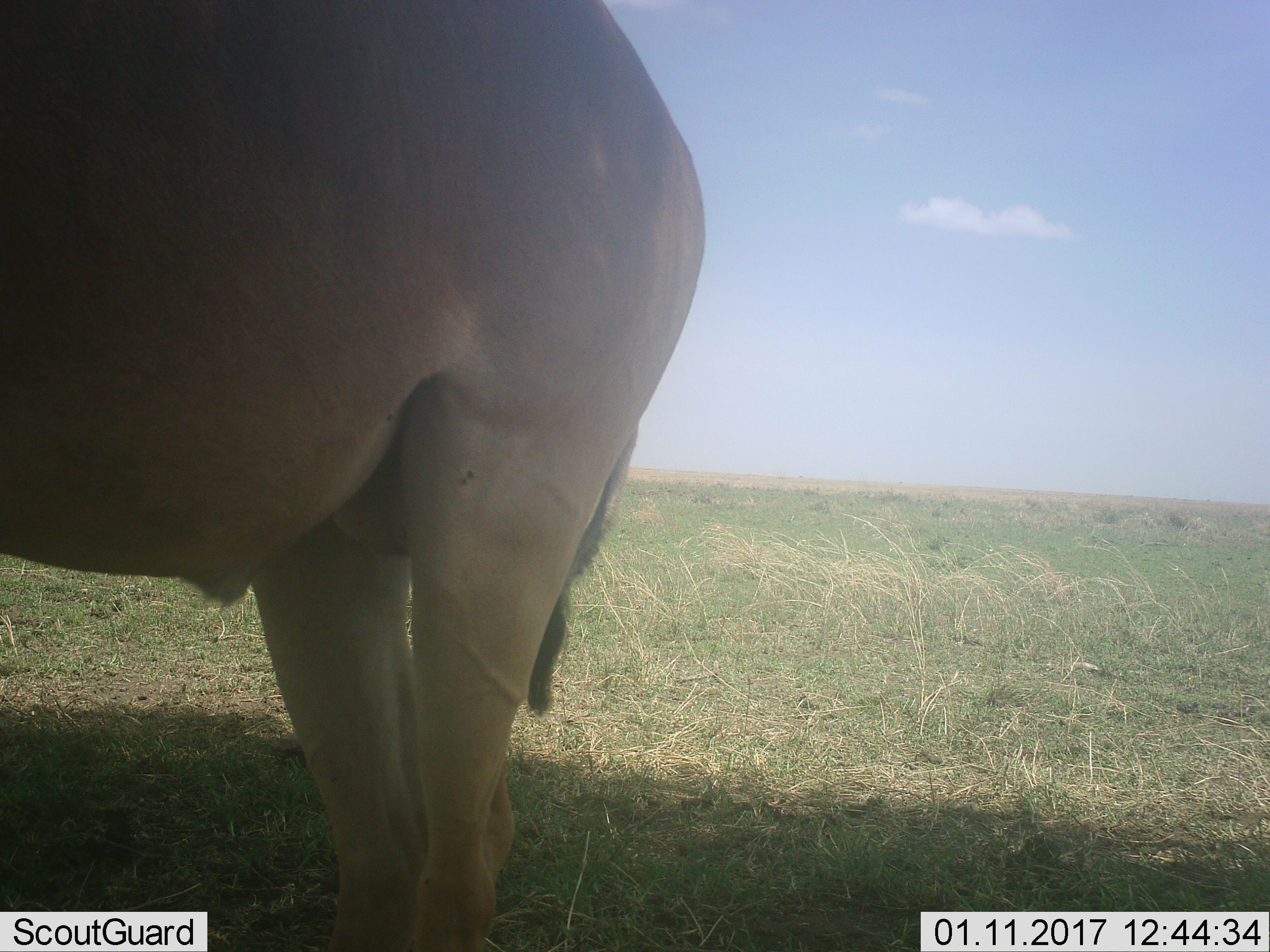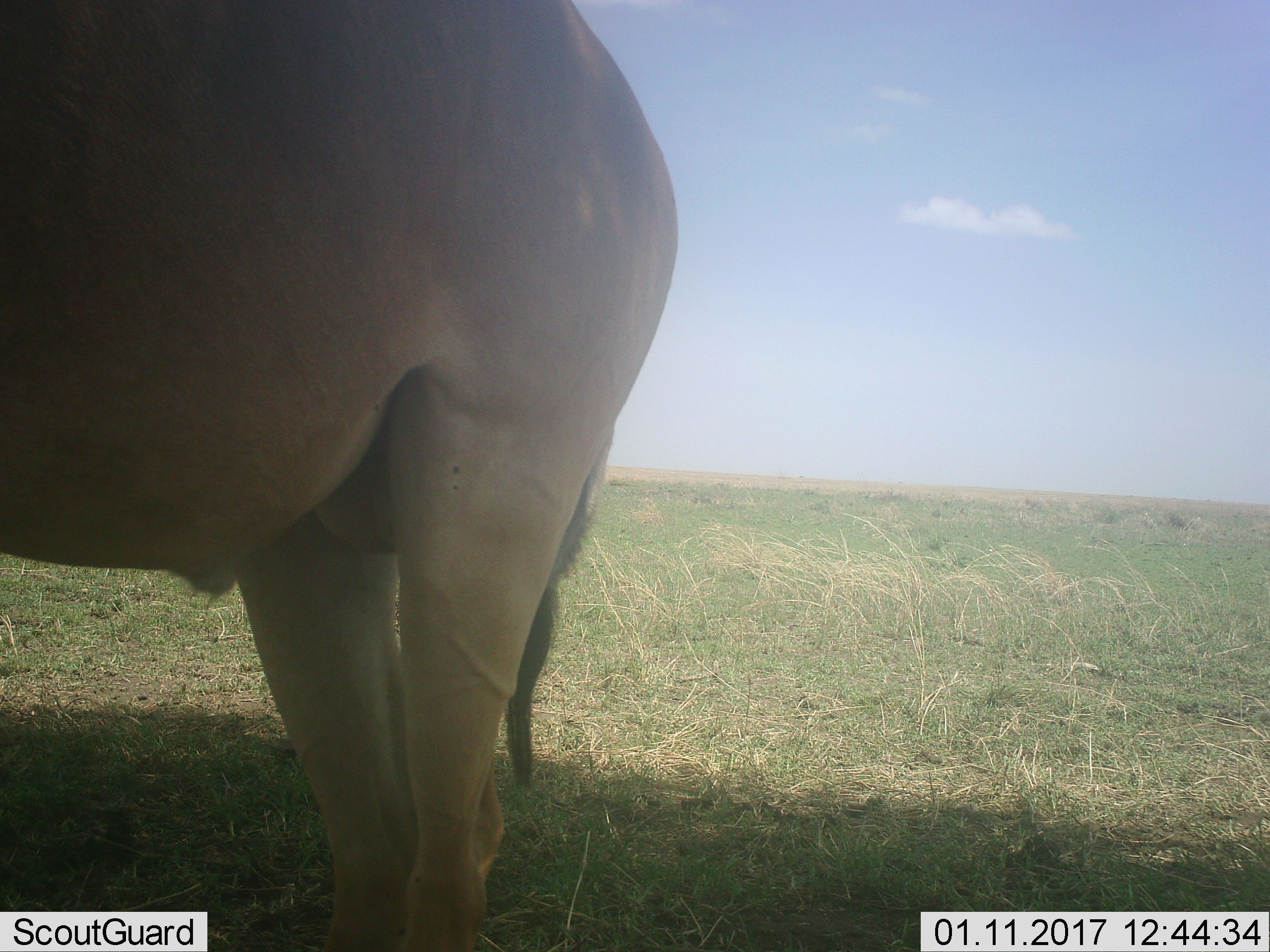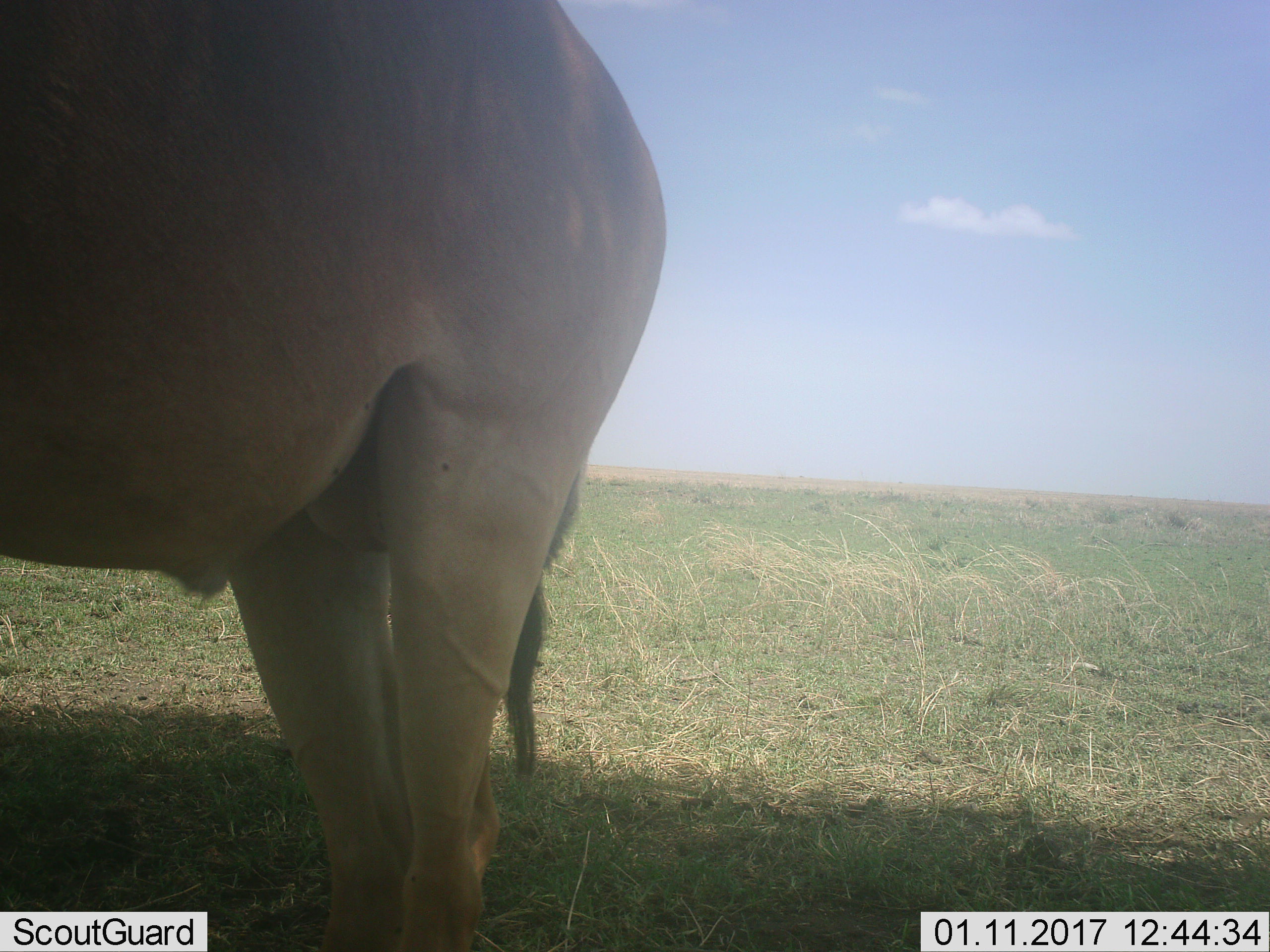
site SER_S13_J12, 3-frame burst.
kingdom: Animalia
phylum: Chordata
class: Mammalia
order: Artiodactyla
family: Bovidae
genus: Tragelaphus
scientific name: Tragelaphus oryx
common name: eland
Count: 1.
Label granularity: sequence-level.